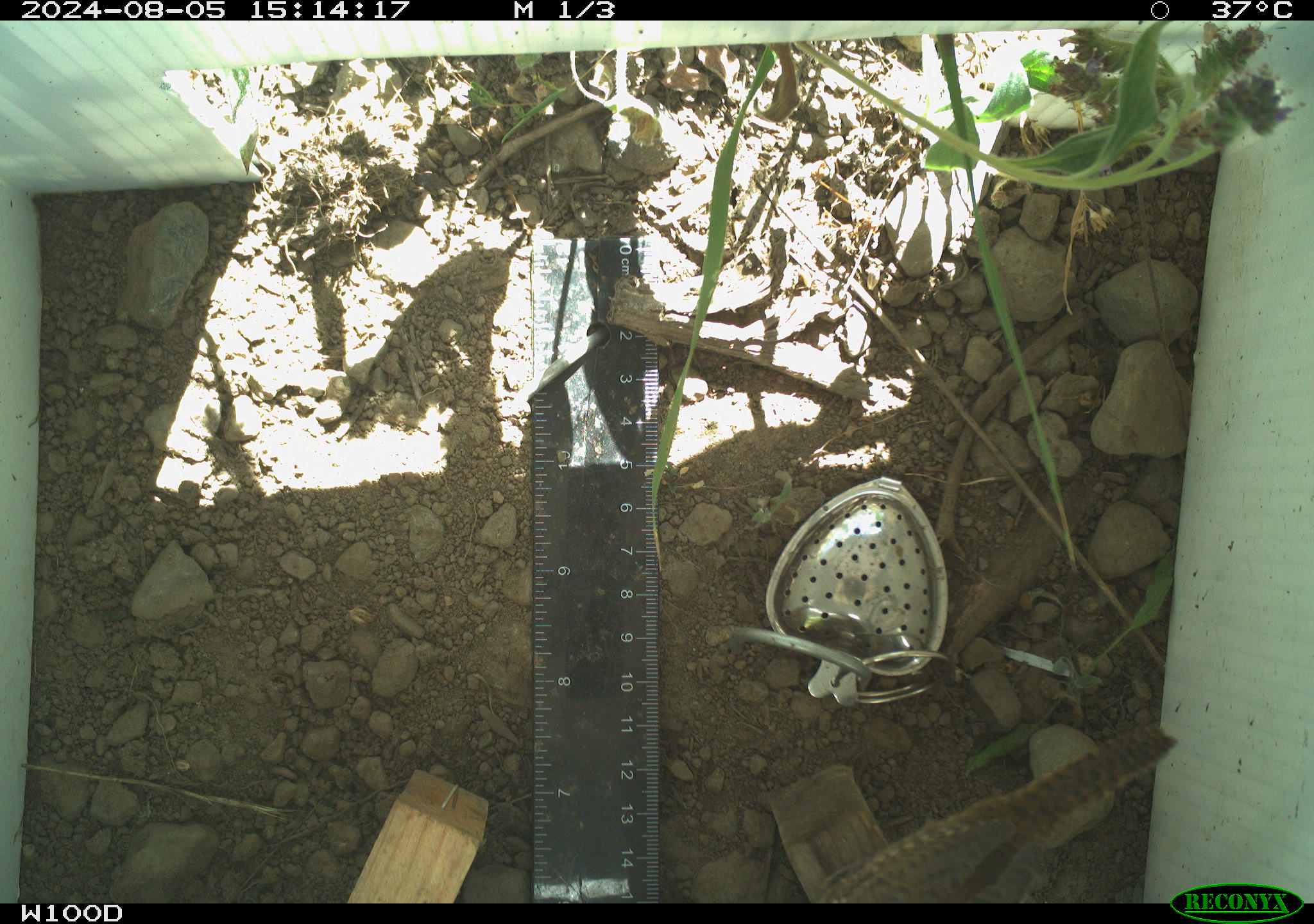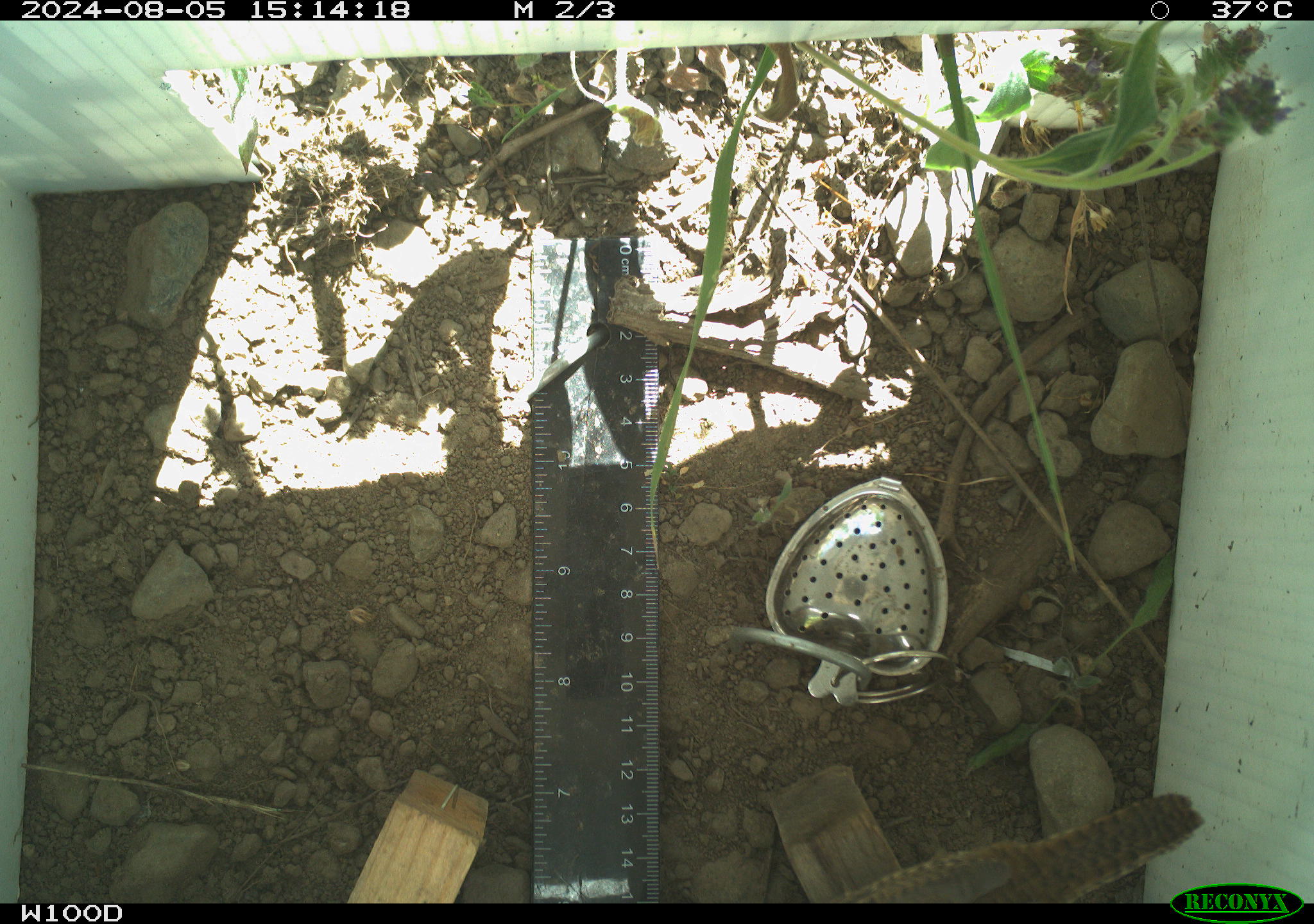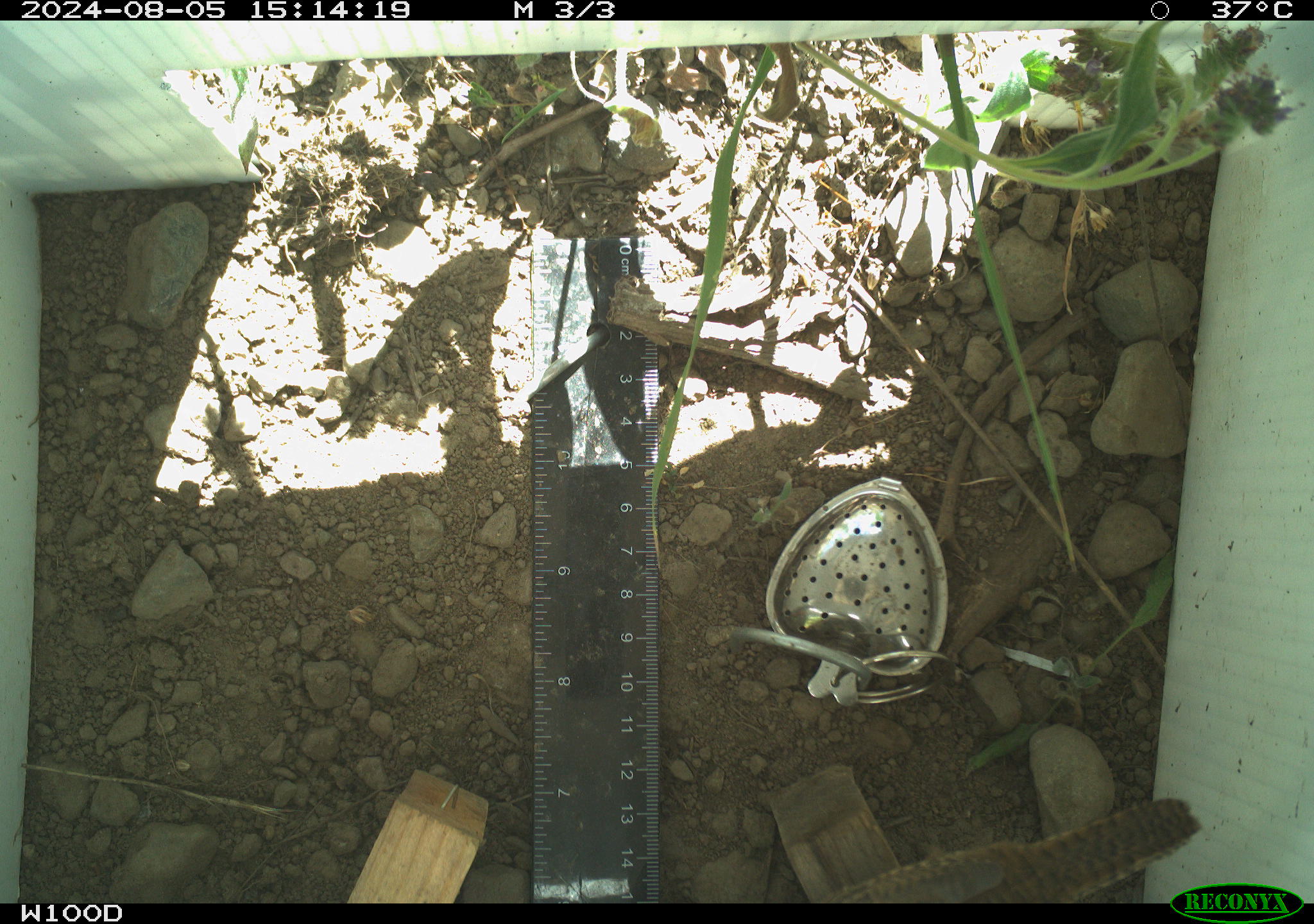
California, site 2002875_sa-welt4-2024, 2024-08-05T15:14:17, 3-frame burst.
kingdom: Animalia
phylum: Chordata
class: Aves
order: Passeriformes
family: Troglodytidae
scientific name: Troglodytidae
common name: wren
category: troglodytidae family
Troglodytidae family (wren) (Troglodytidae).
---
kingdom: Animalia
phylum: Chordata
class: Reptilia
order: Squamata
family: Phrynosomatidae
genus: Sceloporus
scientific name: Sceloporus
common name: spiny lizards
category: sceloporus species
Sceloporus species (spiny lizards) (Sceloporus).